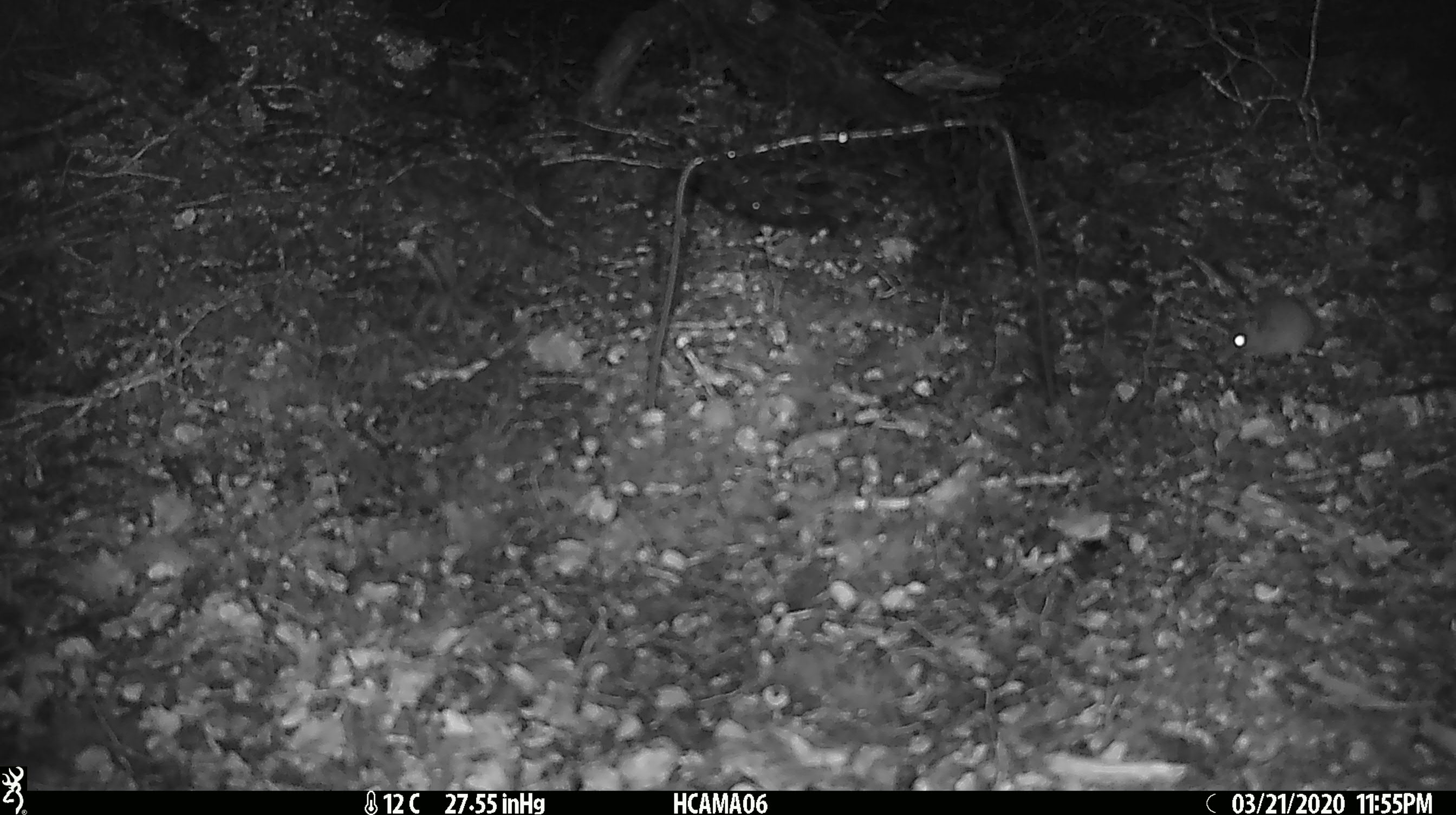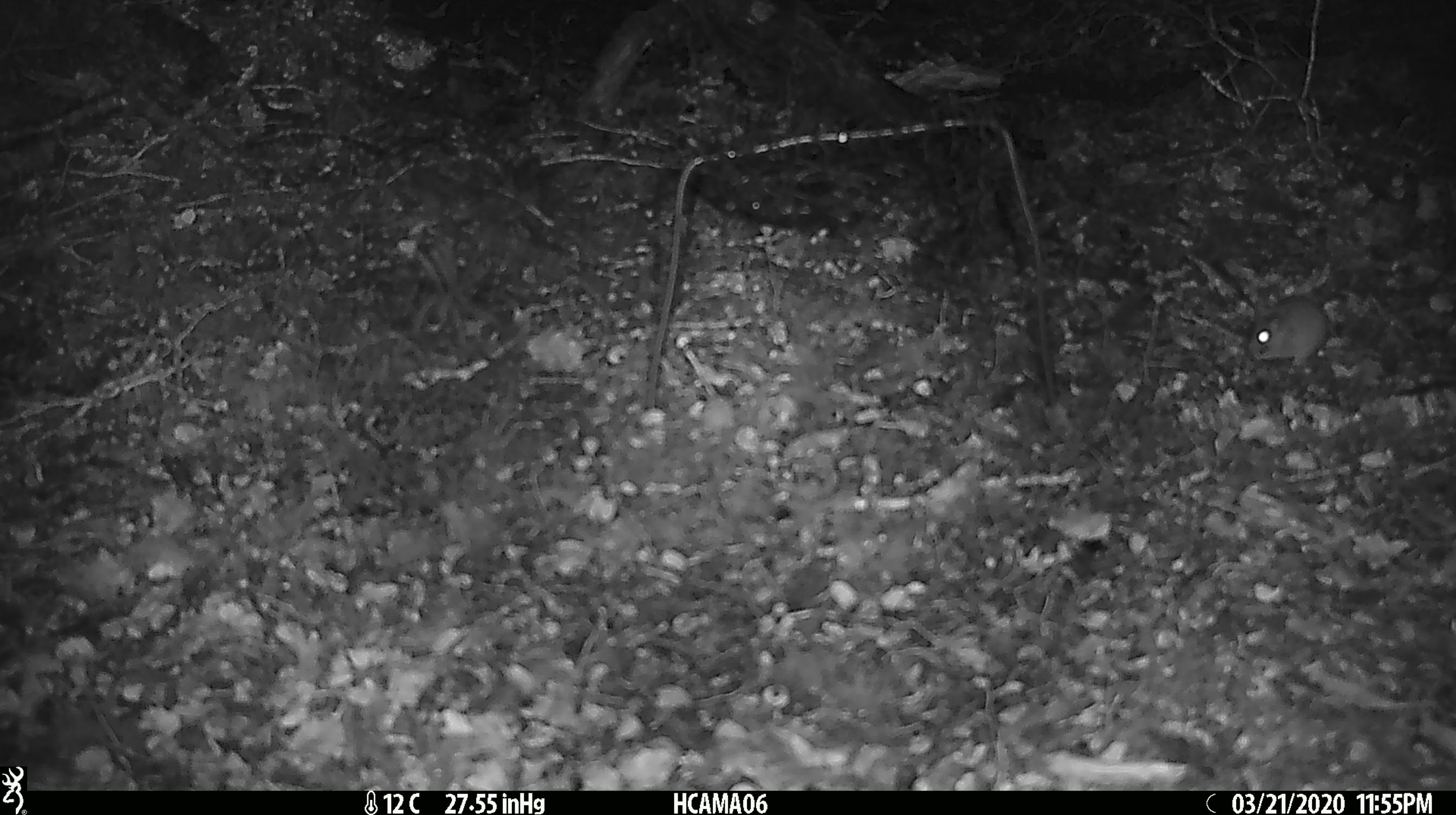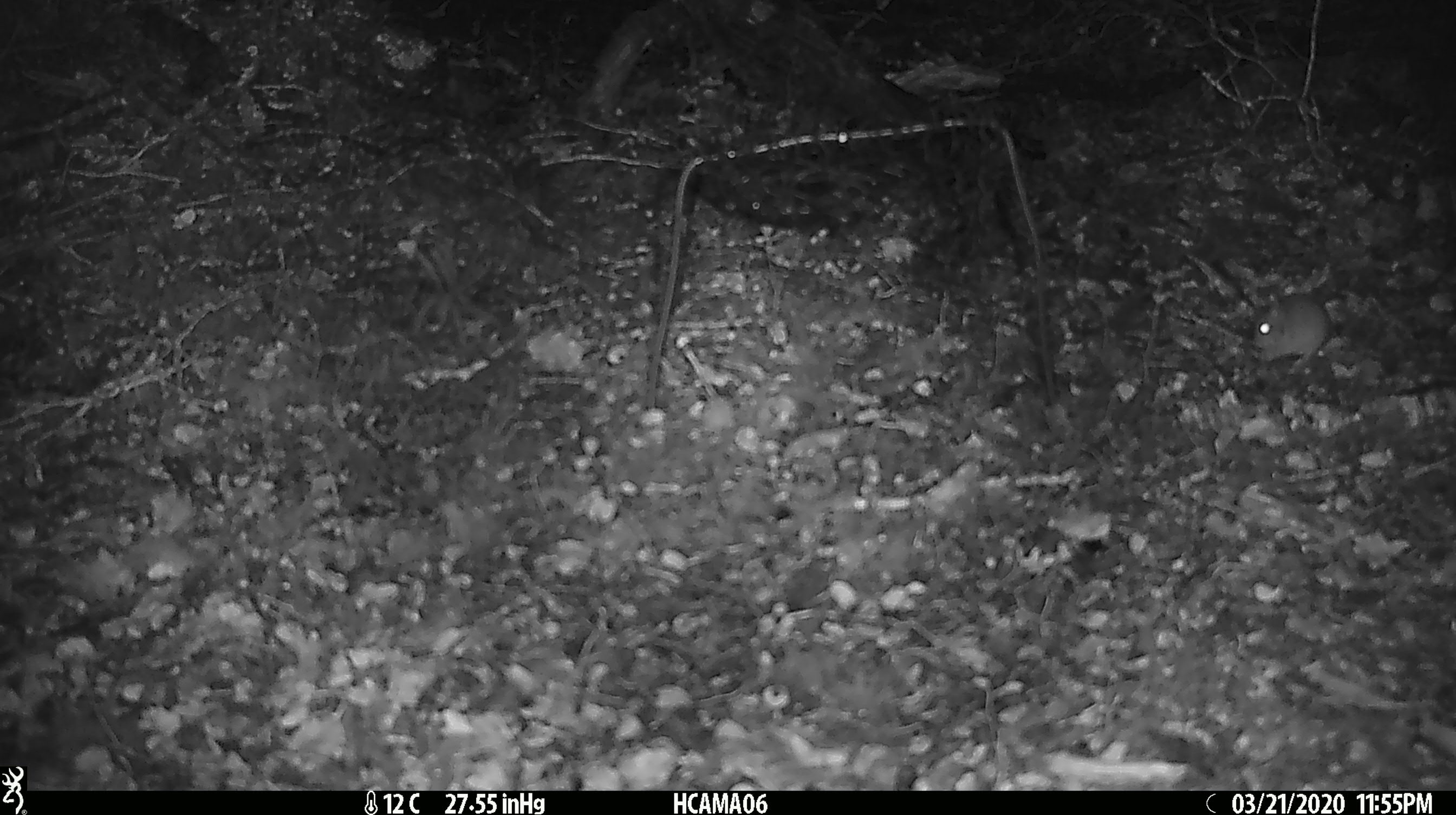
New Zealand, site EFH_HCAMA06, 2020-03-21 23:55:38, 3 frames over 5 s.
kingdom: Animalia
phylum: Chordata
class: Mammalia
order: Rodentia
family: Muridae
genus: Mus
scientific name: Mus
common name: mouse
Mouse (Mus).